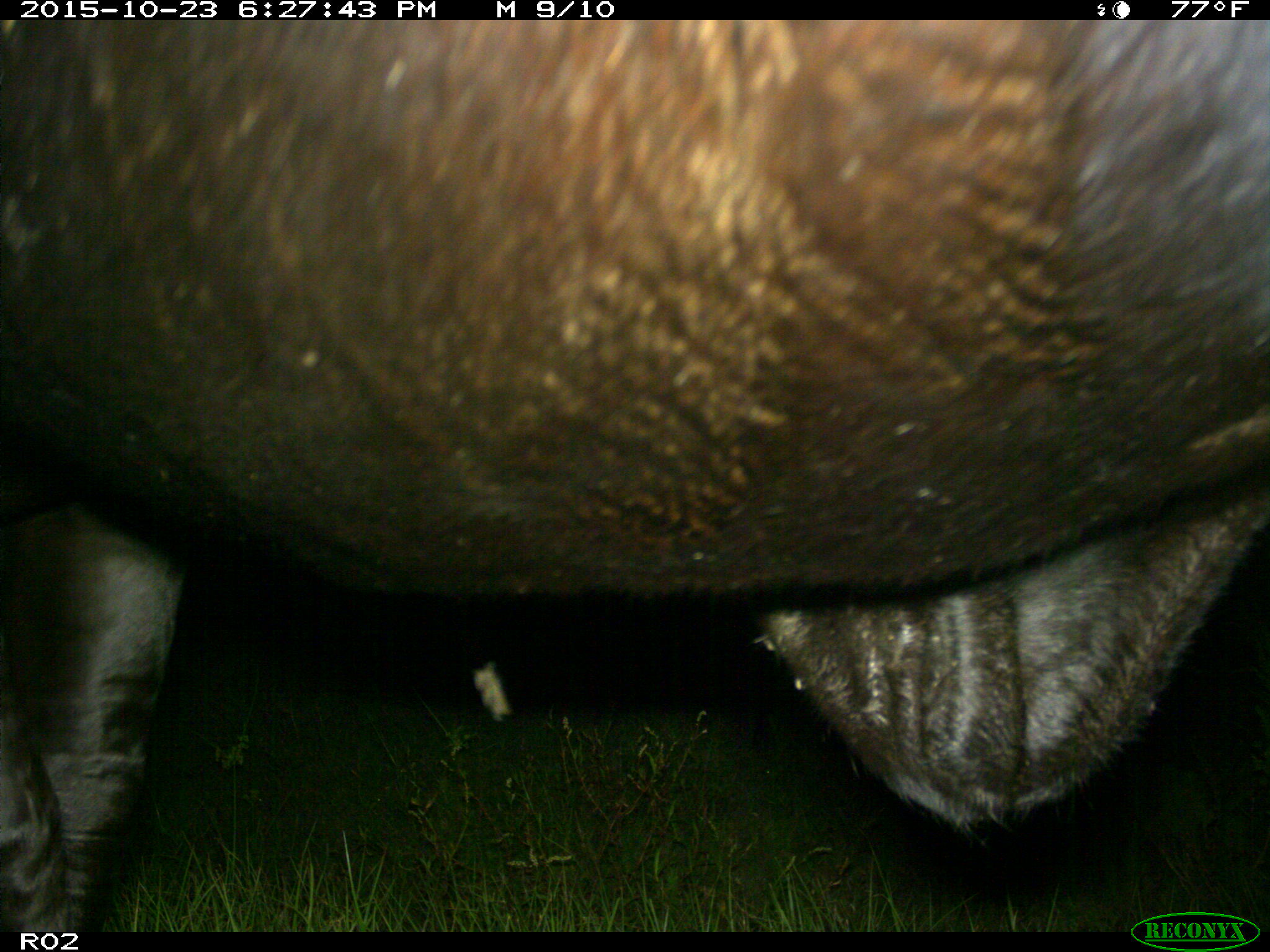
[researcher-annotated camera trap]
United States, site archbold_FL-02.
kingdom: Animalia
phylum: Chordata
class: Mammalia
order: Artiodactyla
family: Bovidae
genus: Bos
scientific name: Bos taurus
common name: domestic cow